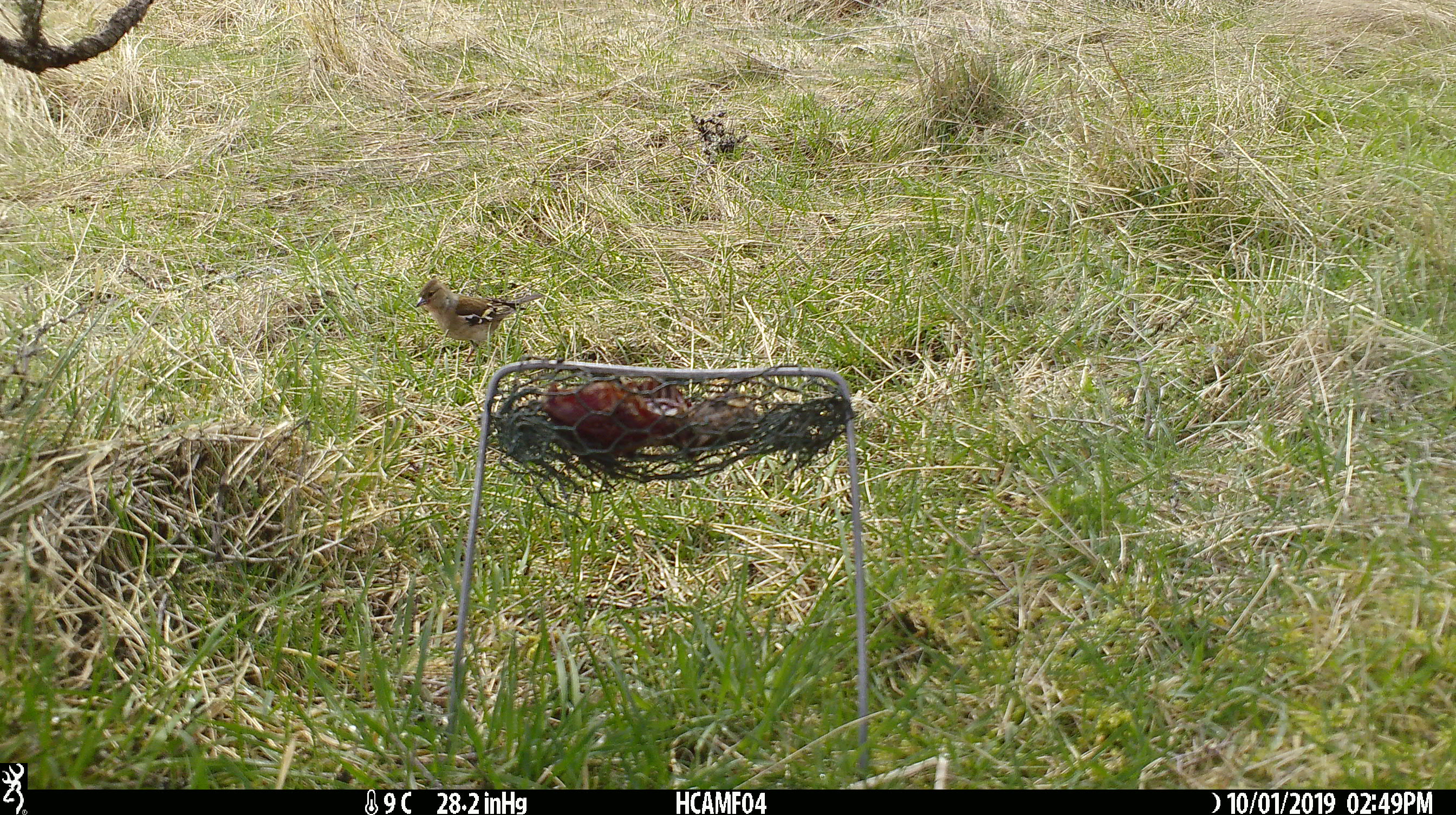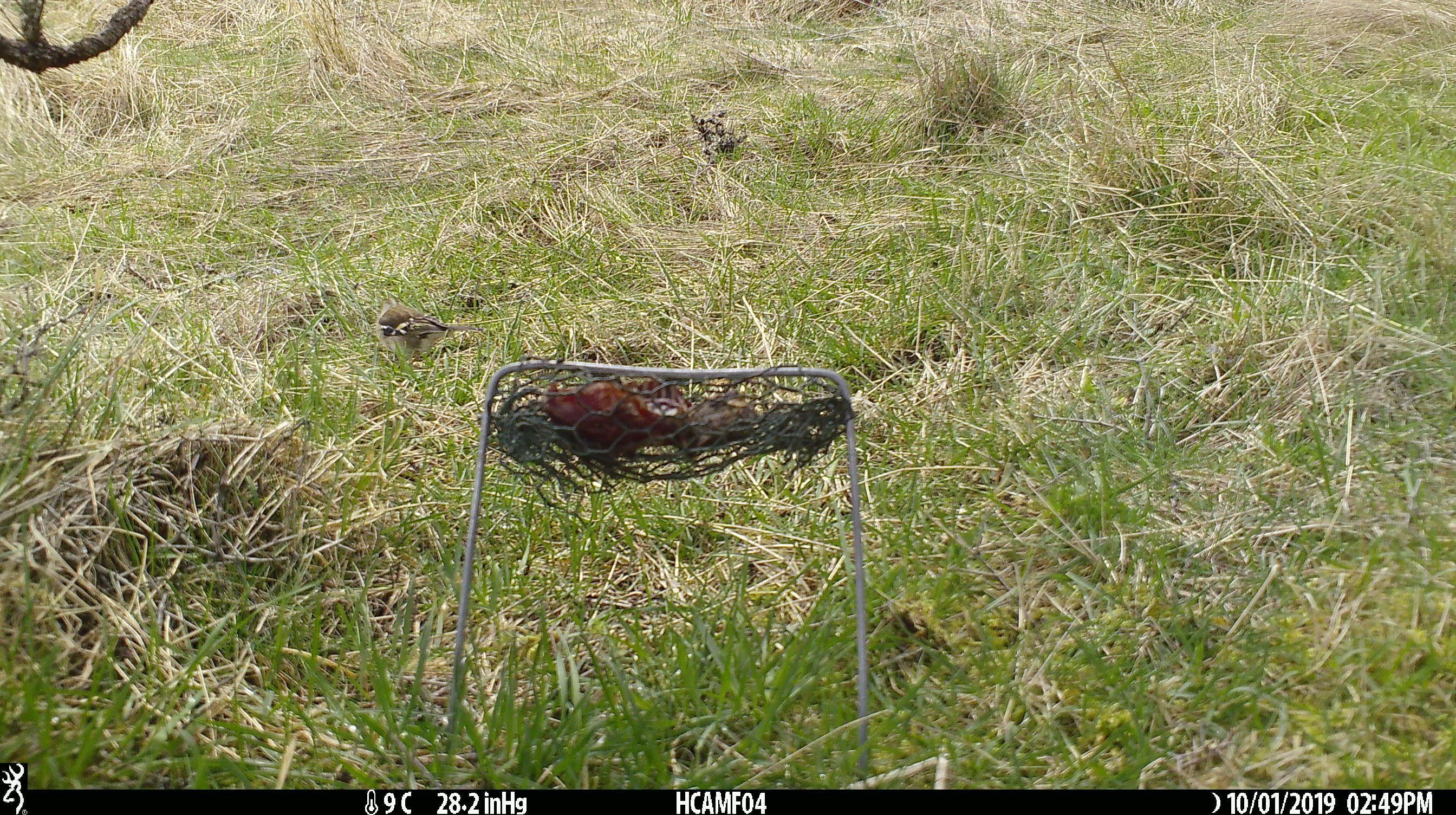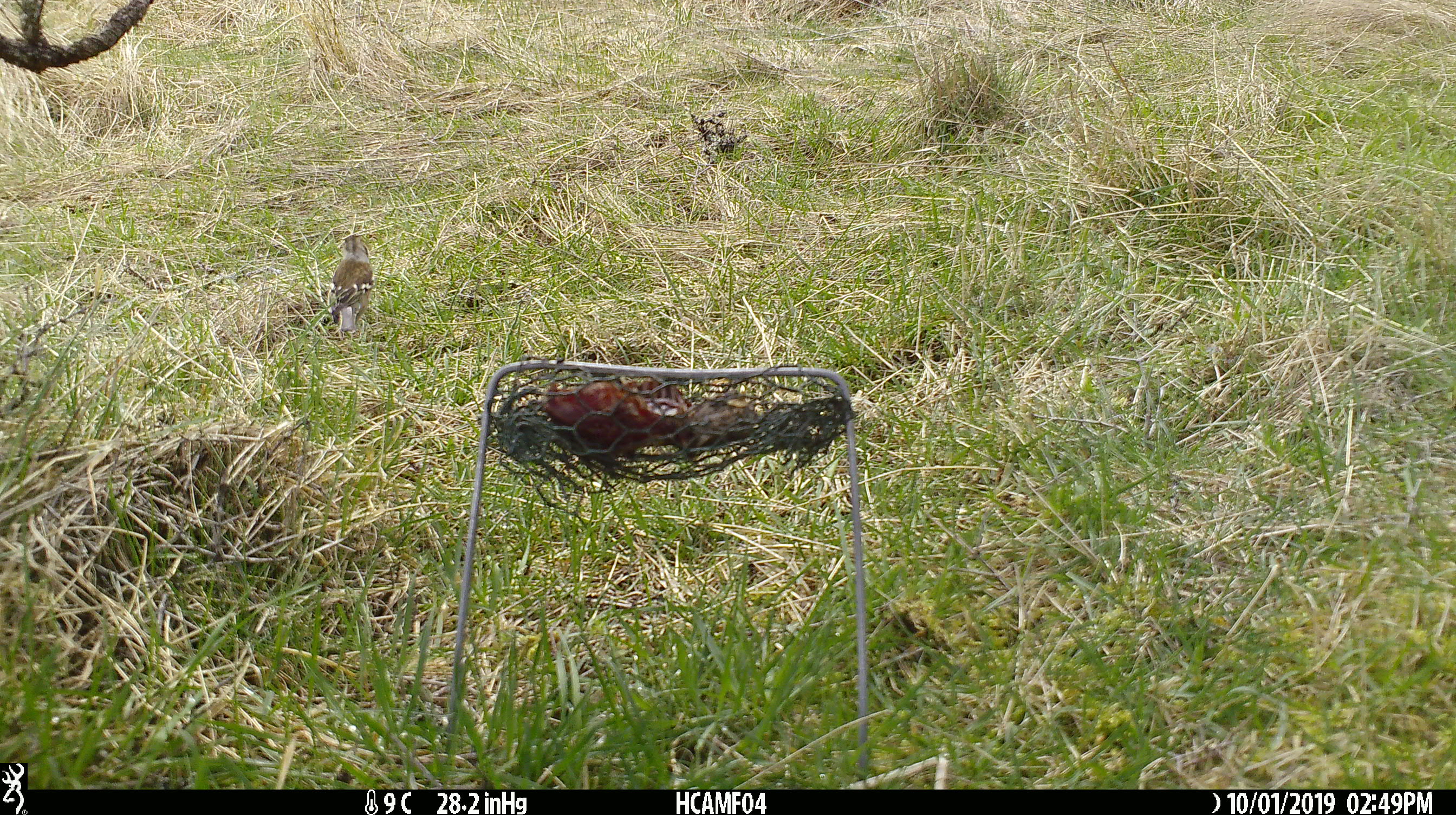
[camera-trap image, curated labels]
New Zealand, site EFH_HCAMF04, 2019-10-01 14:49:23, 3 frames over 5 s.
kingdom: Animalia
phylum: Chordata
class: Aves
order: Passeriformes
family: Fringillidae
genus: Fringilla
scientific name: Fringilla coelebs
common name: common chaffinch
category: chaffinch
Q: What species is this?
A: Chaffinch (common chaffinch) (Fringilla coelebs).